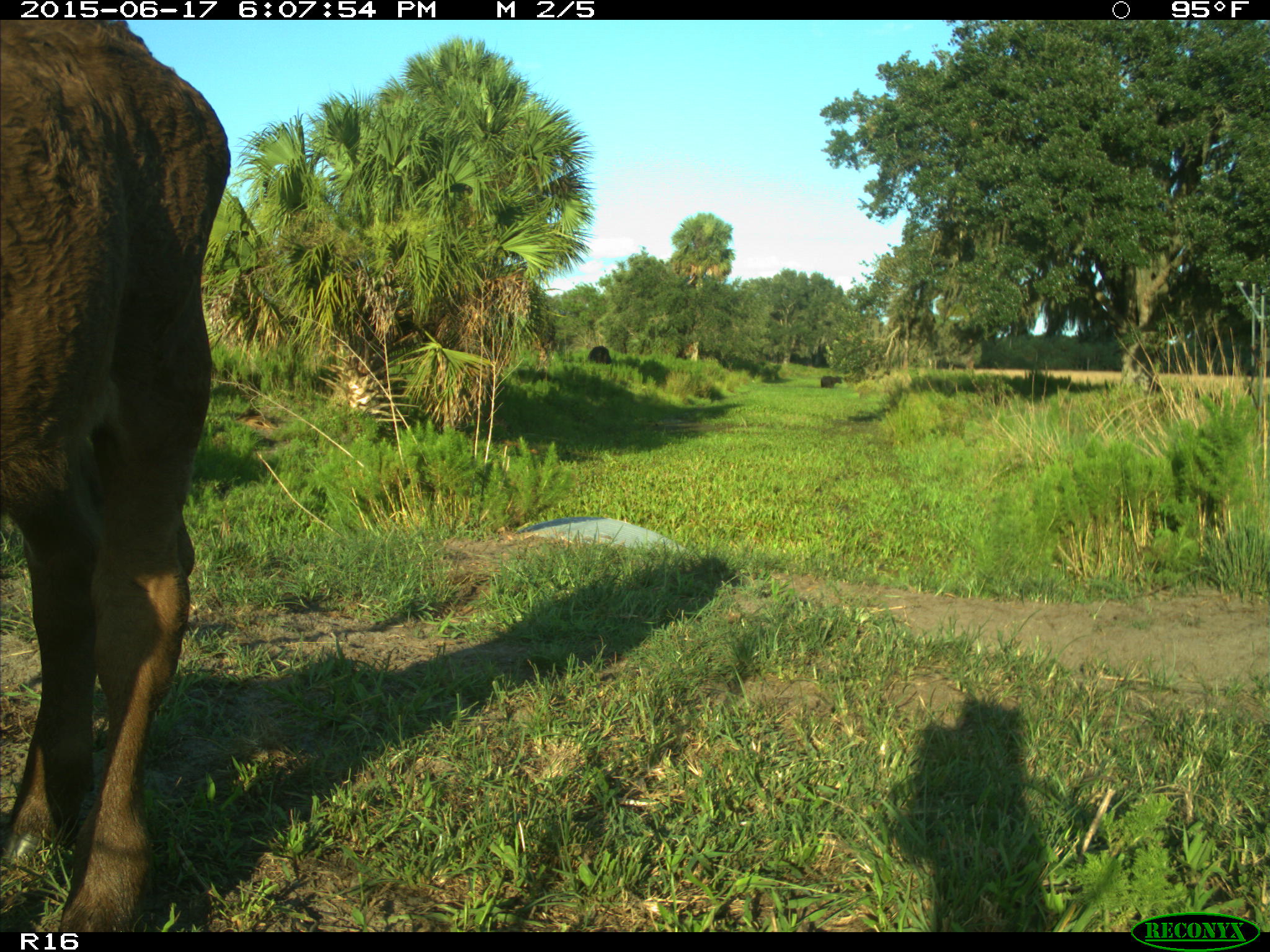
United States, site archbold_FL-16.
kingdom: Animalia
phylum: Chordata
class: Mammalia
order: Artiodactyla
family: Bovidae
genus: Bos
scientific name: Bos taurus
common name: domestic cow